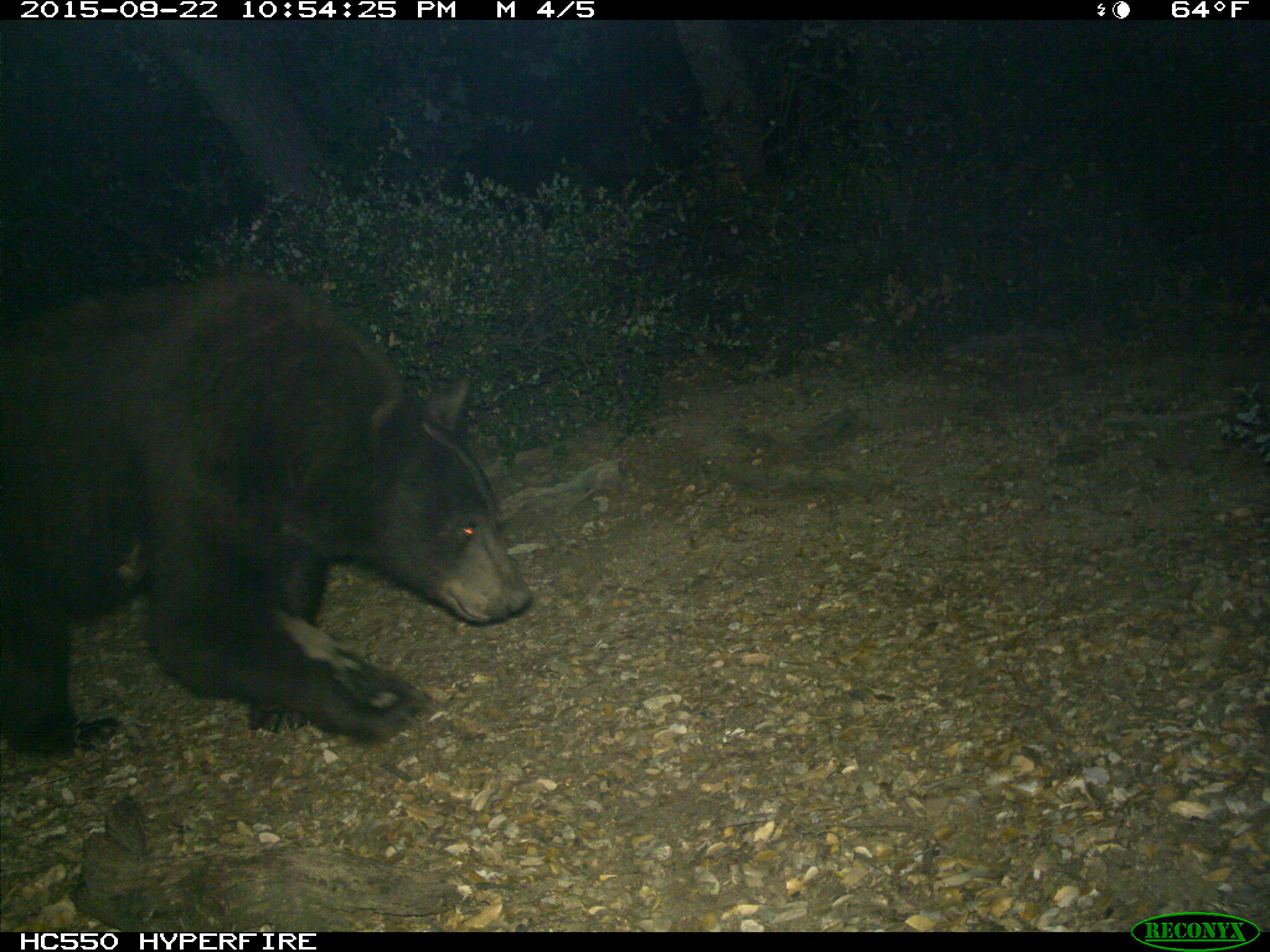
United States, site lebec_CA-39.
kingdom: Animalia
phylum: Chordata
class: Mammalia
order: Carnivora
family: Ursidae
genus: Ursus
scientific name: Ursus americanus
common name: american black bear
Ursus americanus (american black bear).